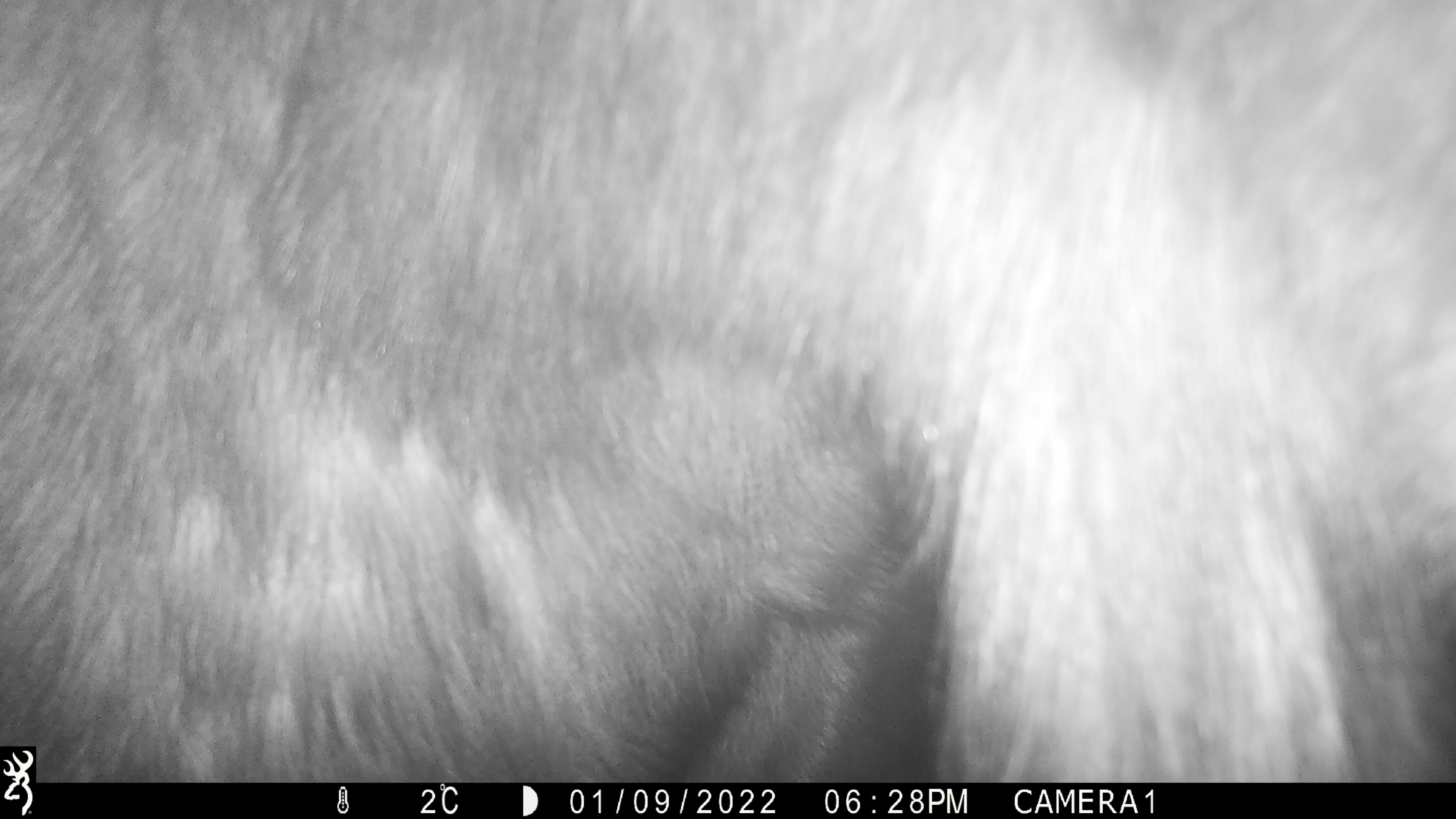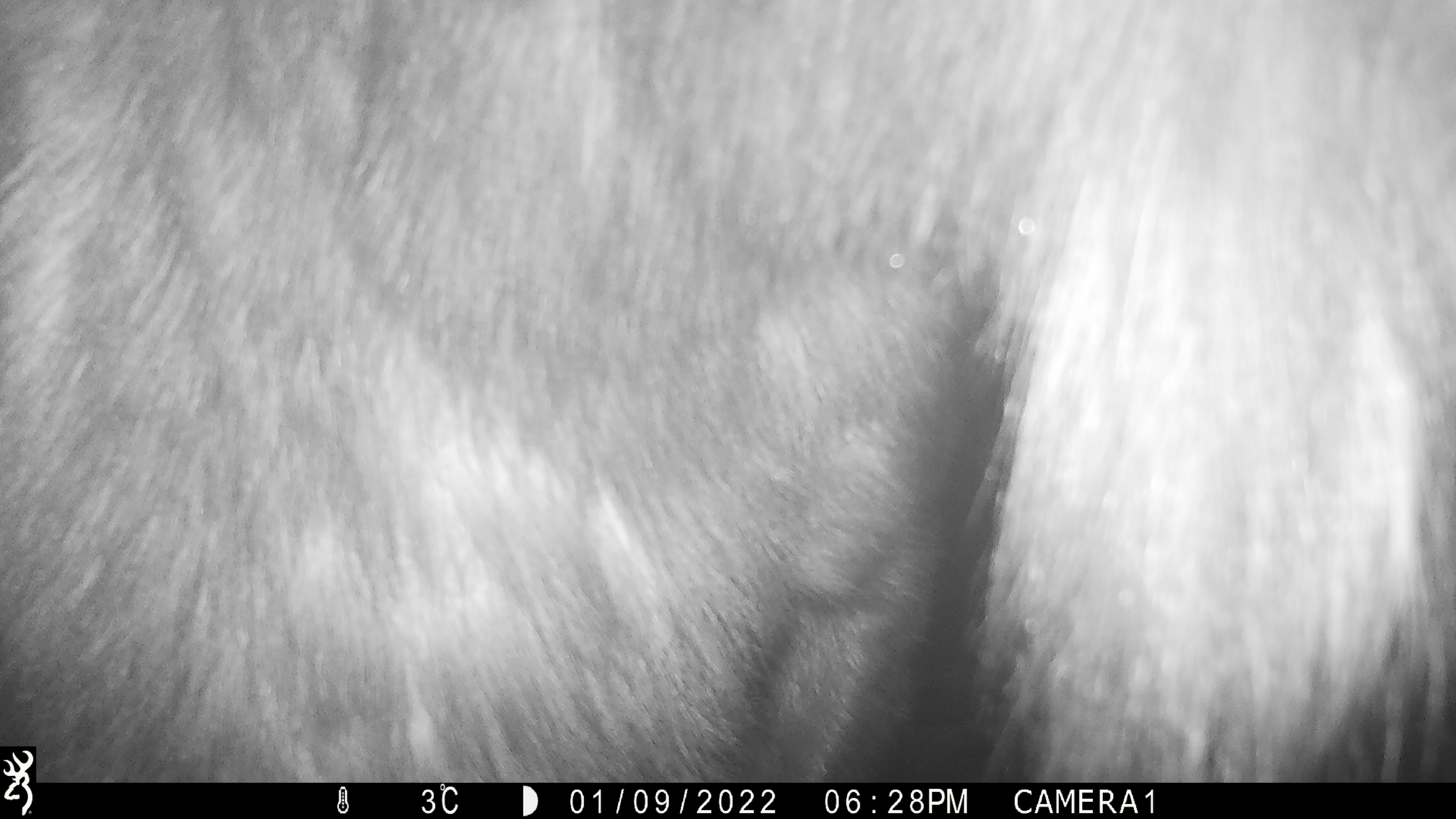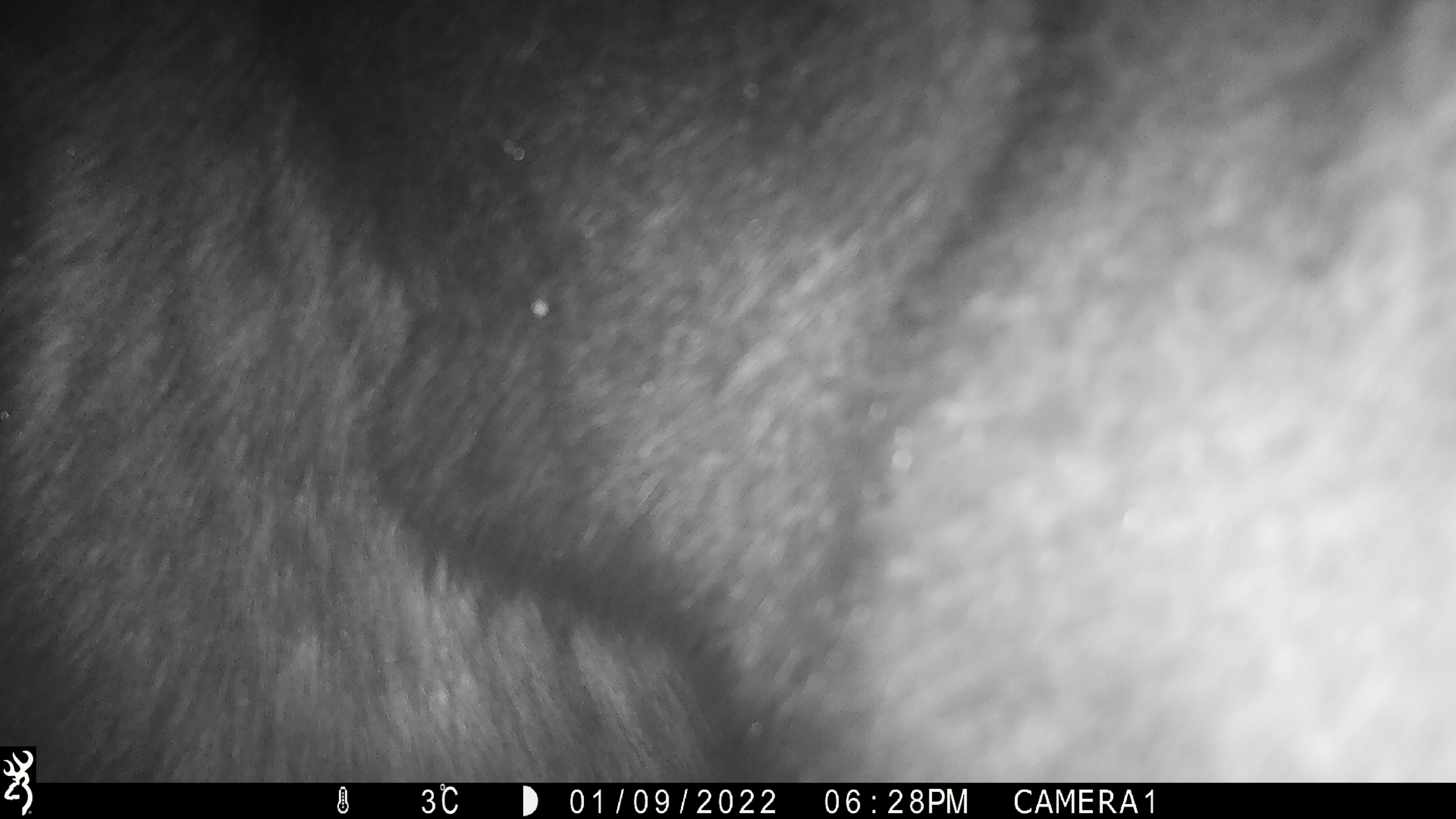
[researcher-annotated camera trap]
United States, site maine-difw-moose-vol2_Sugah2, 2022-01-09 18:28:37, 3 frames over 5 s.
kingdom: Animalia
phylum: Chordata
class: Mammalia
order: Artiodactyla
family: Cervidae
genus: Alces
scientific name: Alces alces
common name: moose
Moose (Alces alces).